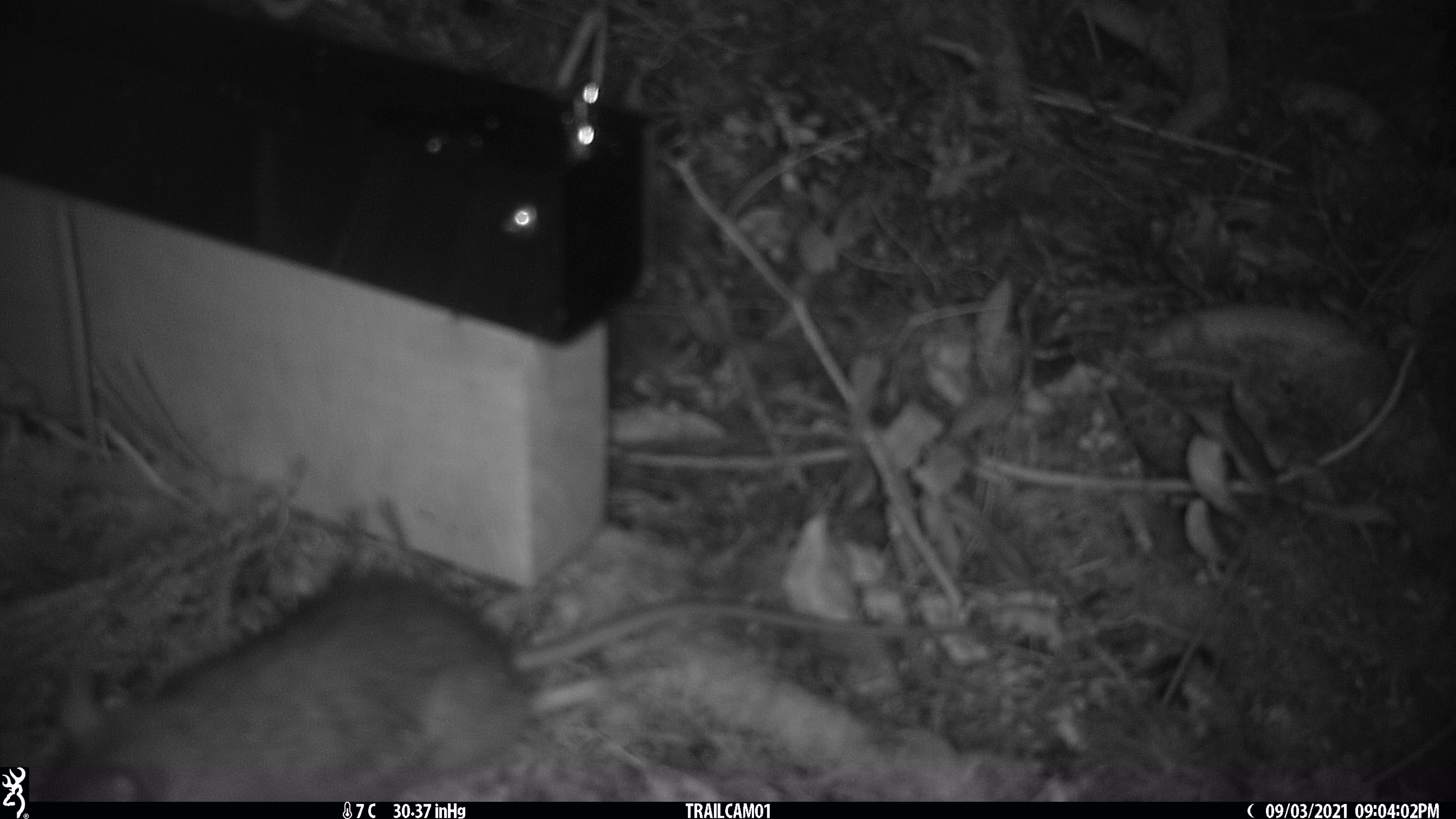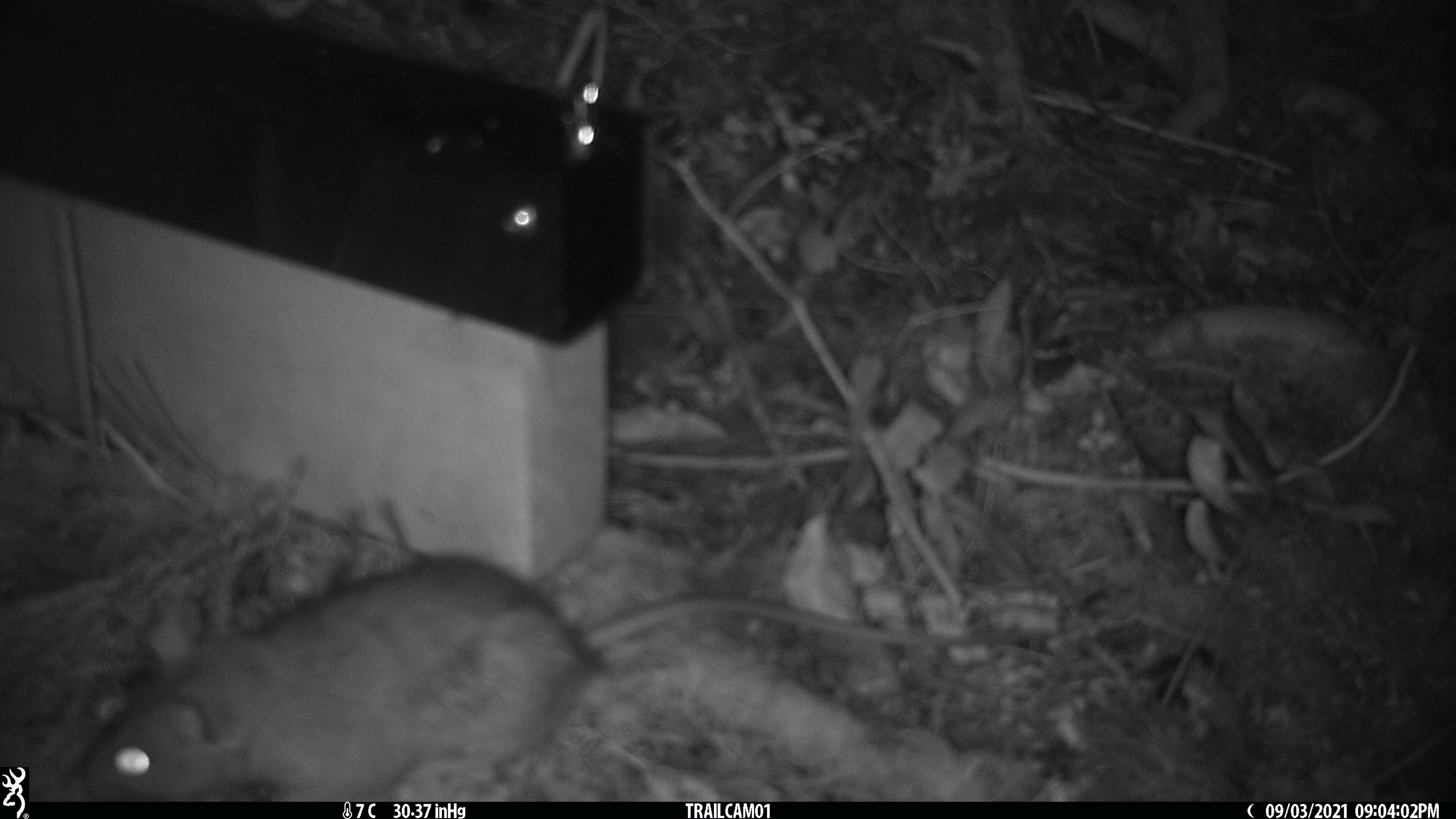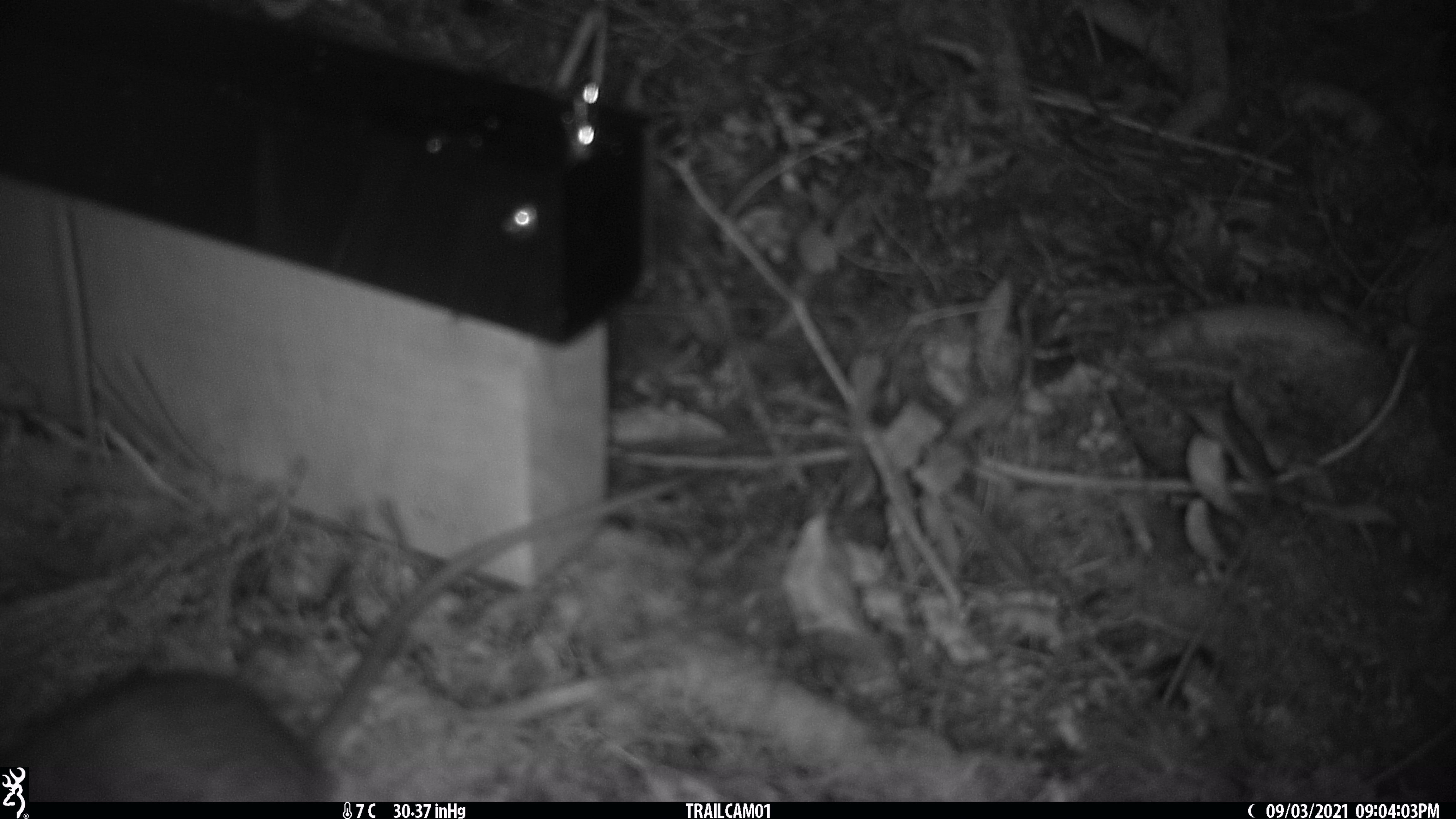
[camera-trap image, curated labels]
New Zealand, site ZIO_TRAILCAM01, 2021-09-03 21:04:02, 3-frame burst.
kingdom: Animalia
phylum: Chordata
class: Mammalia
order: Rodentia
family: Muridae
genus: Rattus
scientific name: Rattus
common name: rat